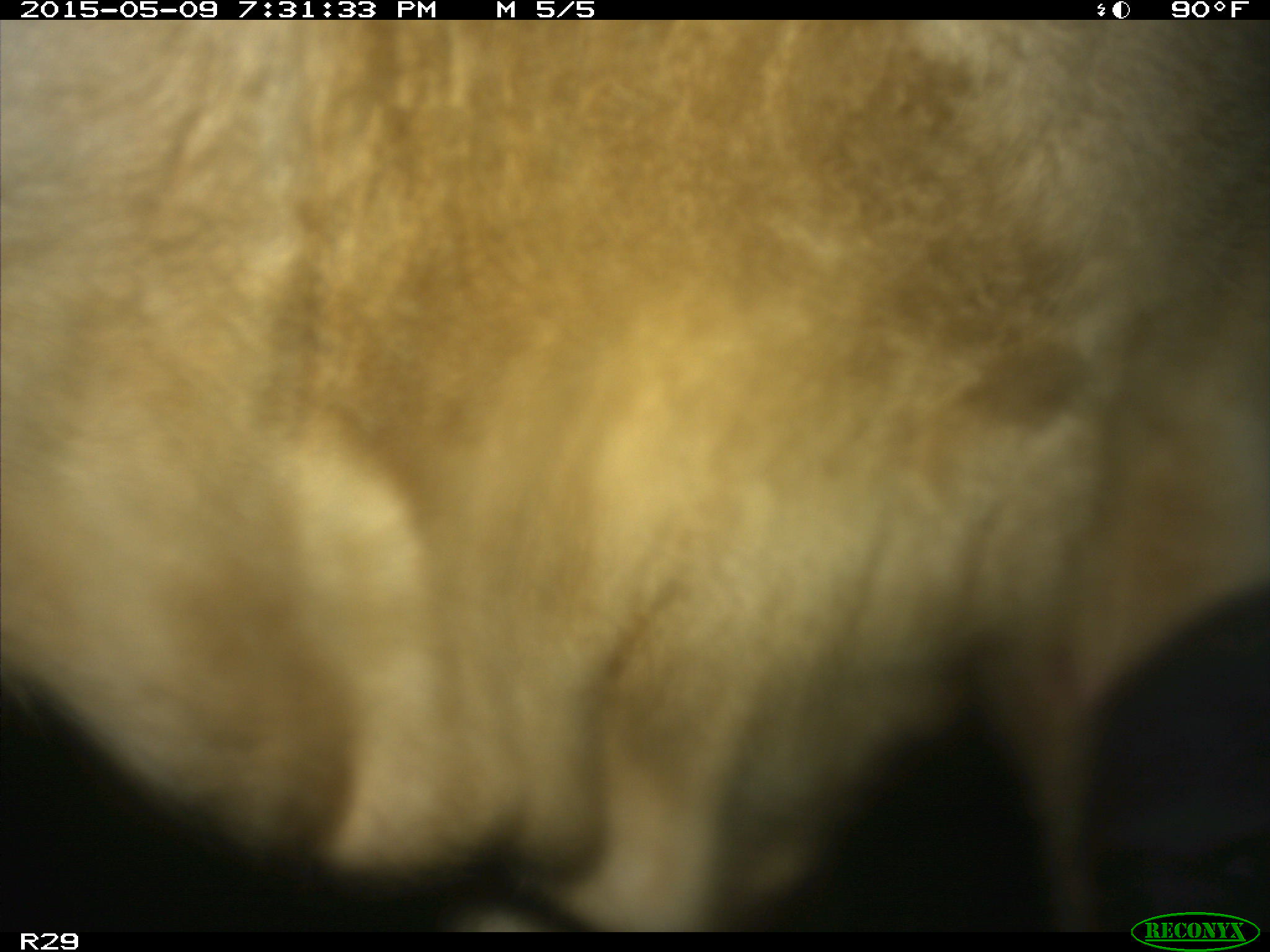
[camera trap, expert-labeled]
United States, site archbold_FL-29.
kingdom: Animalia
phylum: Chordata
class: Mammalia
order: Artiodactyla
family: Bovidae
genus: Bos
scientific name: Bos taurus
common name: domestic cow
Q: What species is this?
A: Bos taurus (domestic cow).